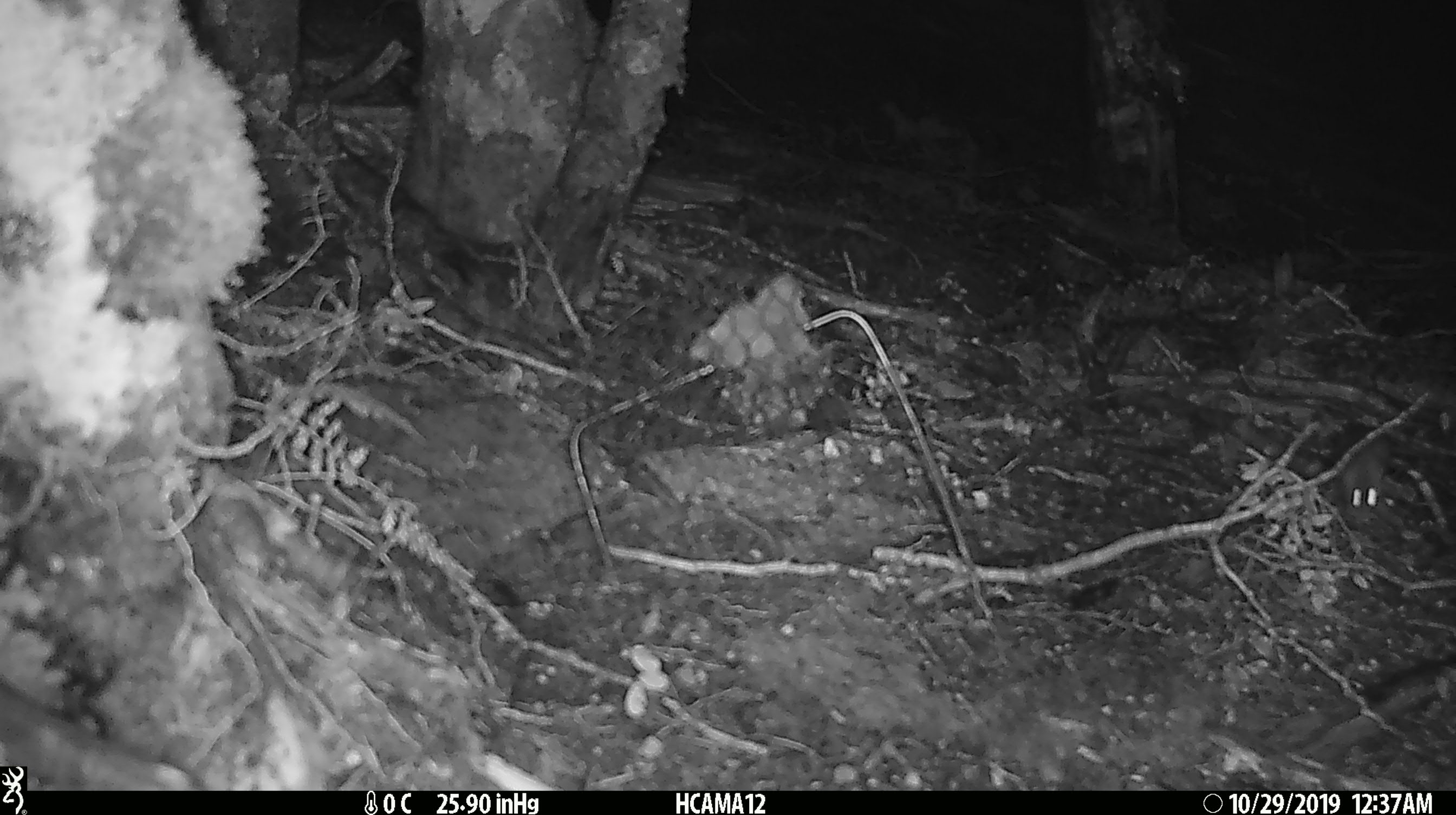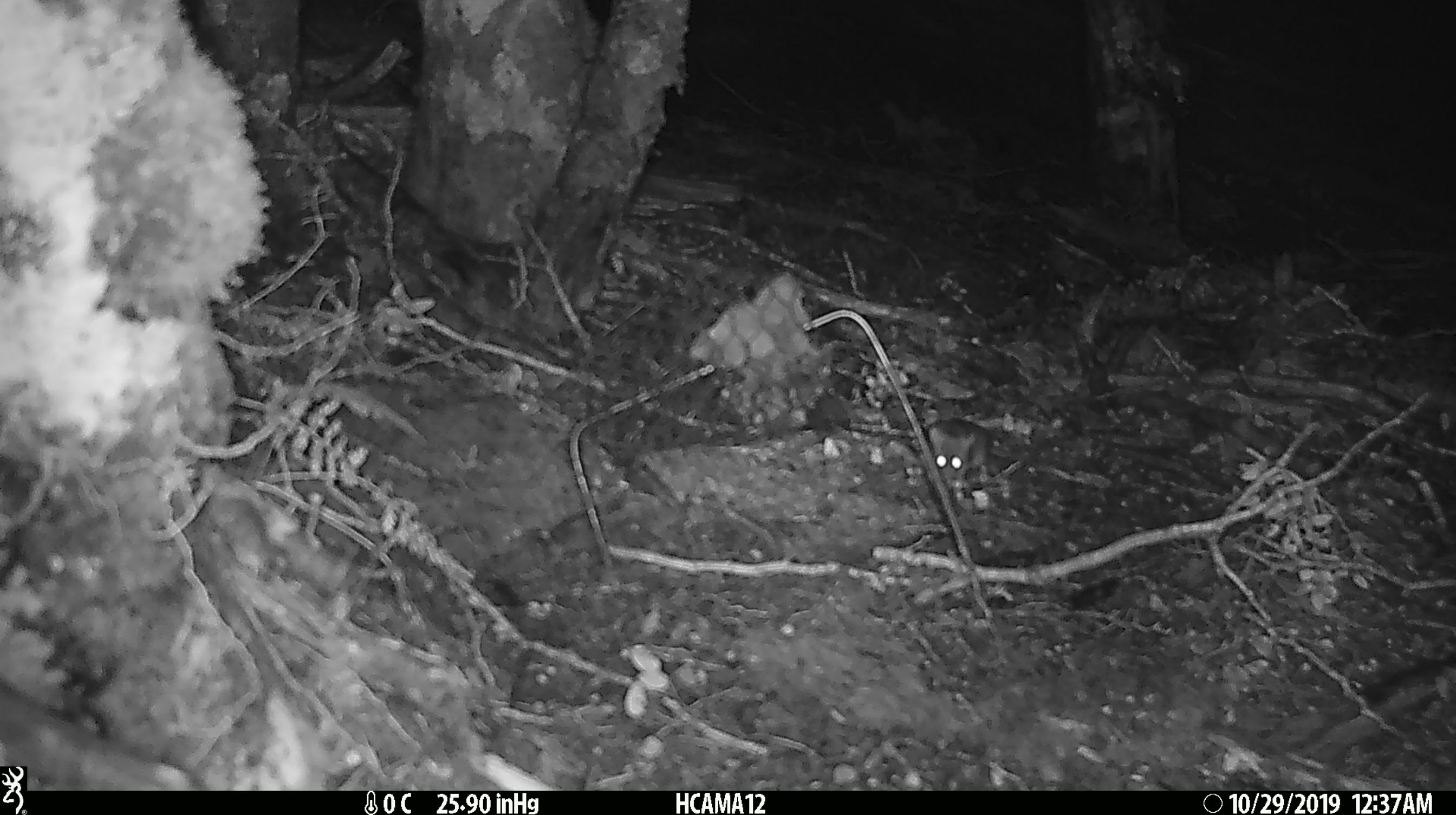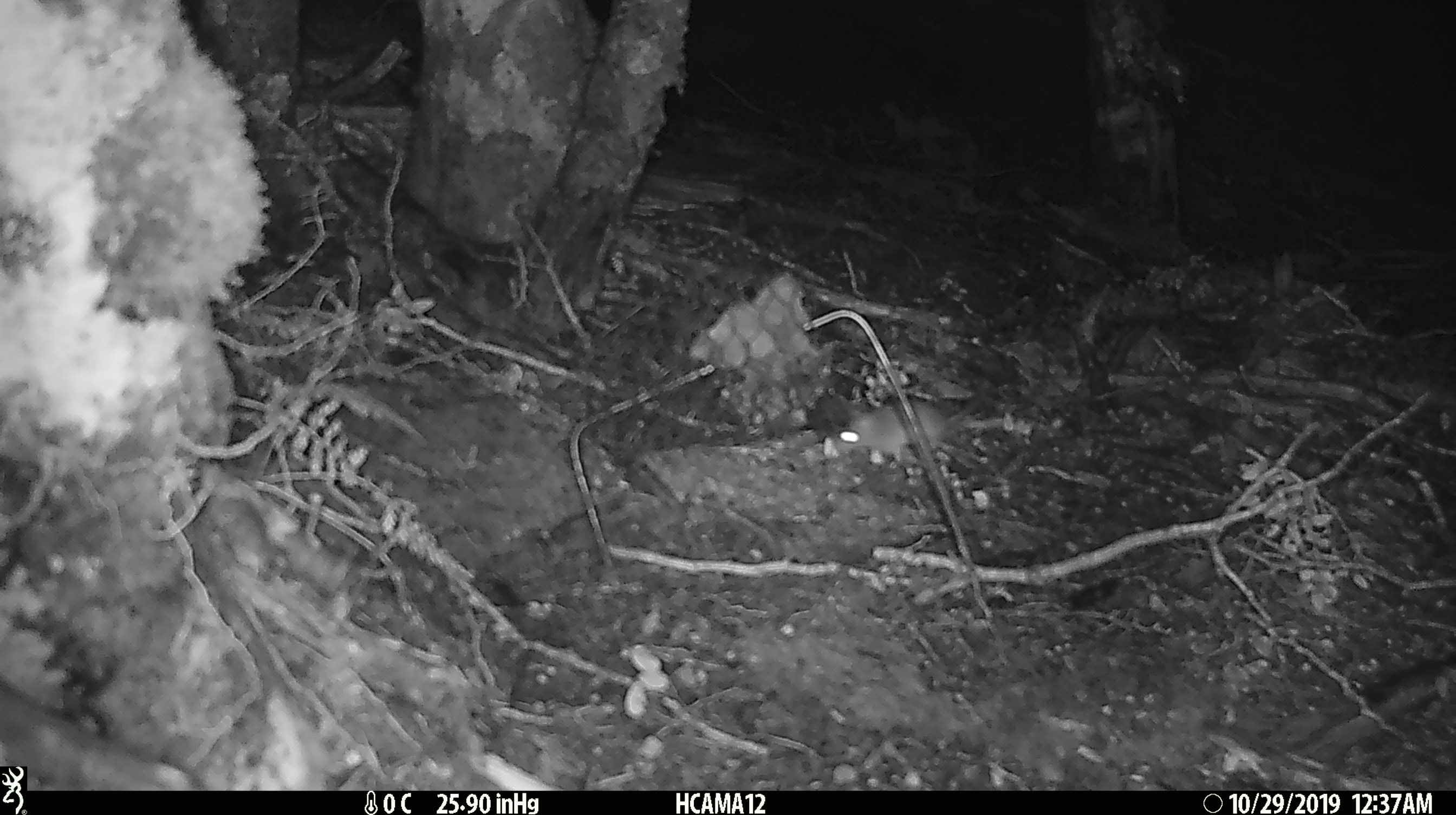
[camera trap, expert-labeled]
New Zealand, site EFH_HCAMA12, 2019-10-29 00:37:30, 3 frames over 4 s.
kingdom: Animalia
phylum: Chordata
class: Mammalia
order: Rodentia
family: Muridae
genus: Mus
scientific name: Mus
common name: mouse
Mouse (Mus).